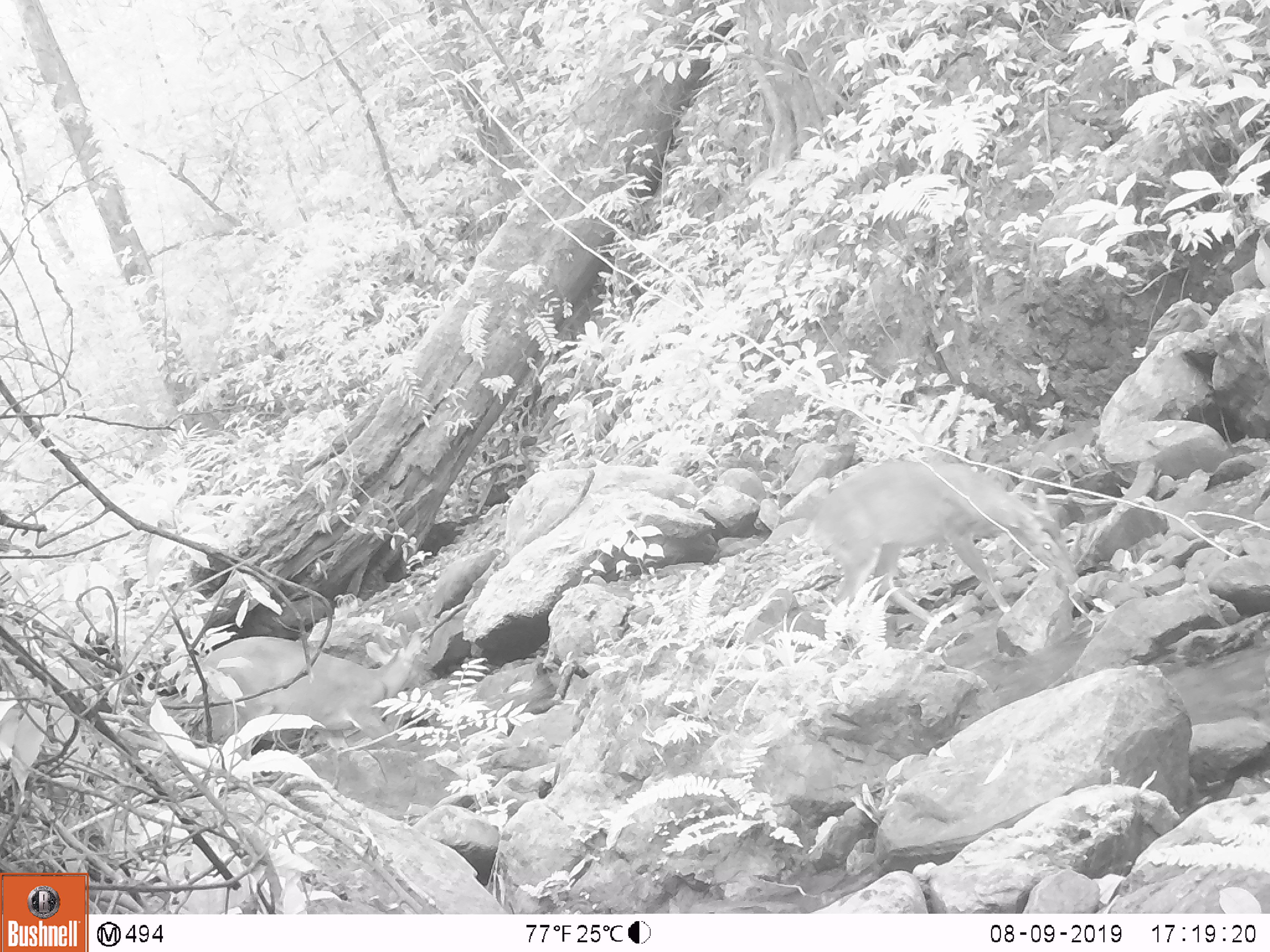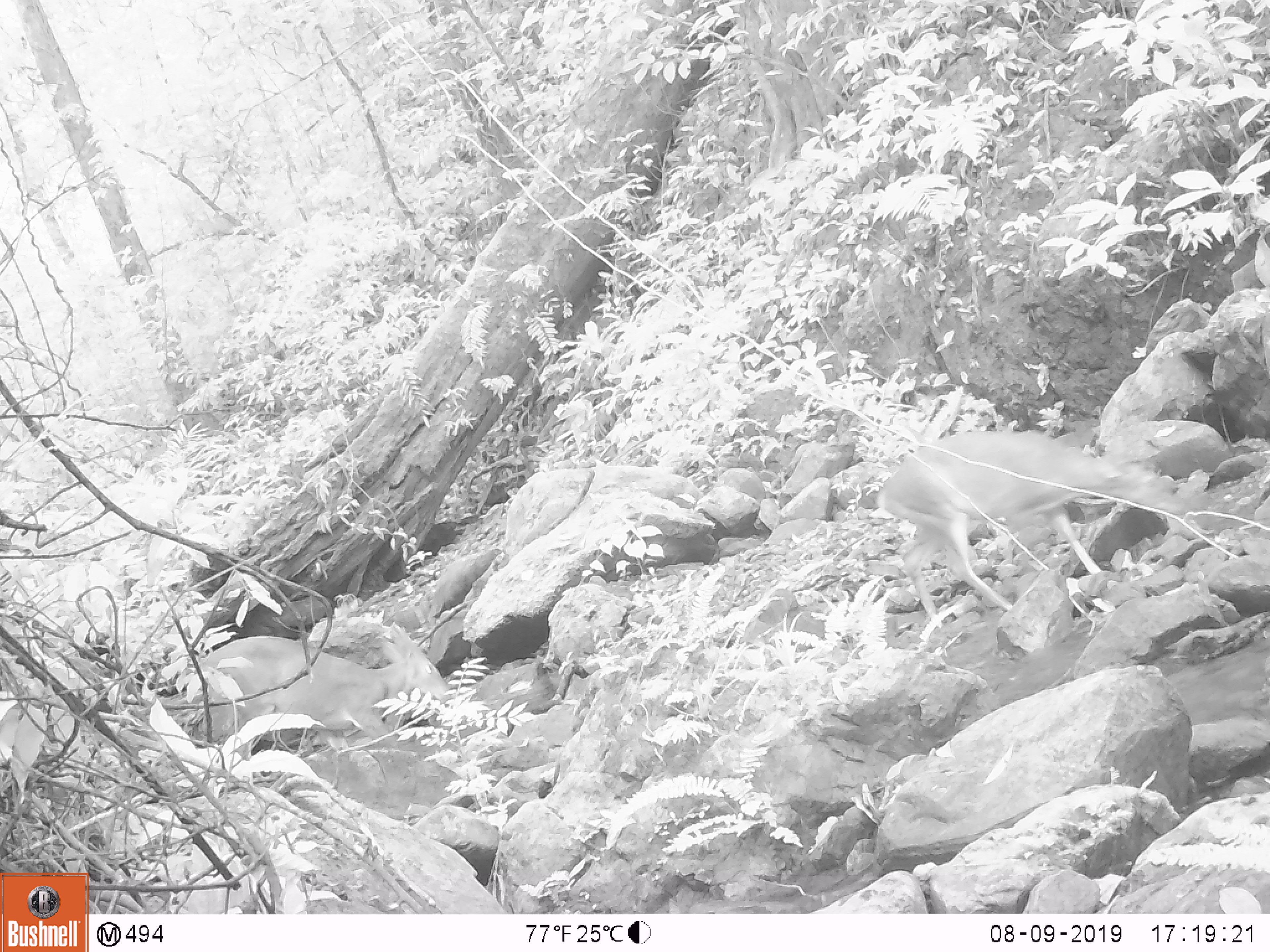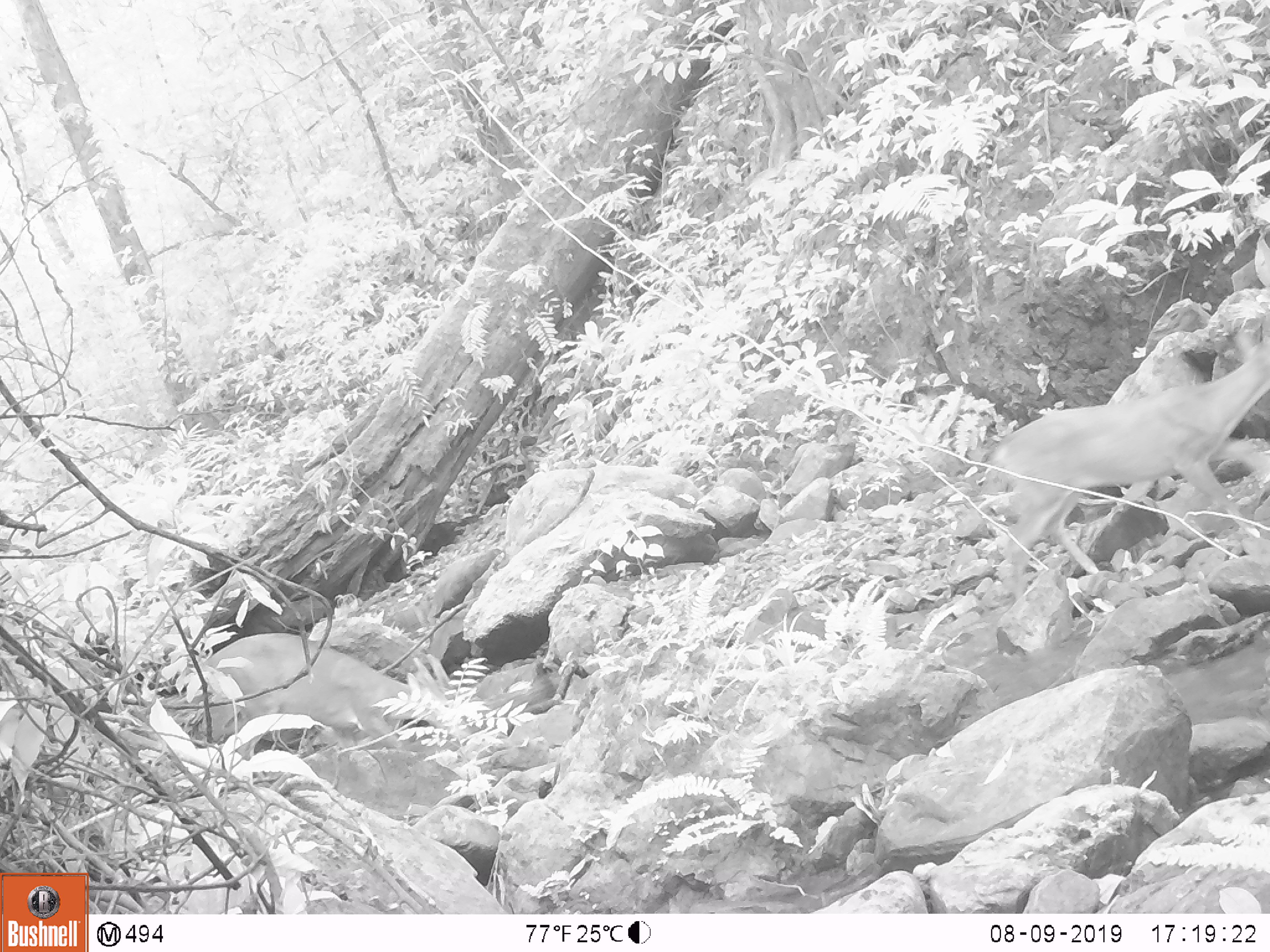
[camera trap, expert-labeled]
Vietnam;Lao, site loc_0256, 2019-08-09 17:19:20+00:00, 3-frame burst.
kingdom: Animalia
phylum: Chordata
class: Mammalia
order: Artiodactyla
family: Cervidae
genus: Muntiacus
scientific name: Muntiacus vuquangensis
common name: large-antlered muntjac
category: large antlered muntjac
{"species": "large antlered muntjac (large-antlered muntjac) (Muntiacus vuquangensis)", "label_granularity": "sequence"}